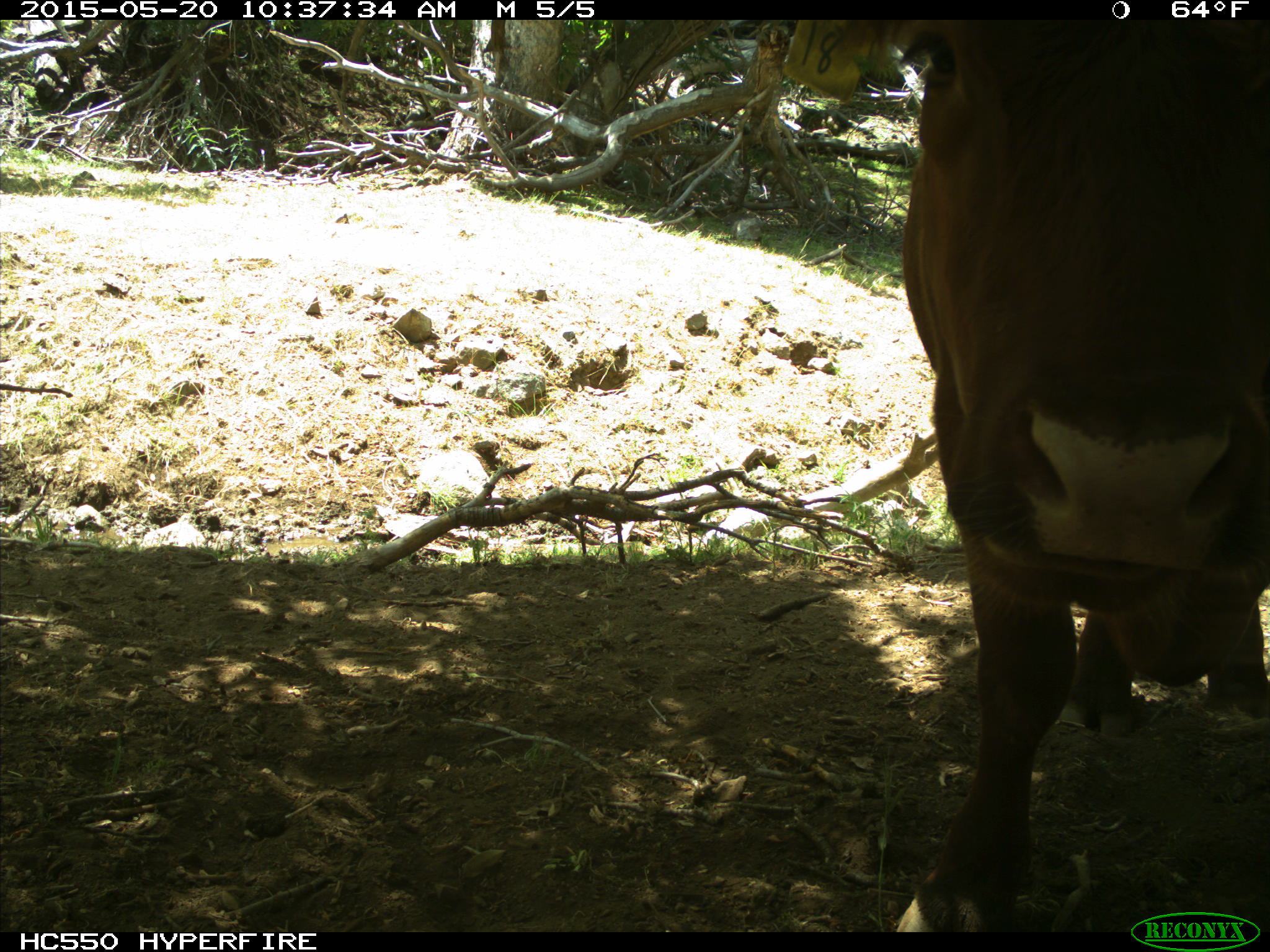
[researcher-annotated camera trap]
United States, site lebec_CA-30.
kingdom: Animalia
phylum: Chordata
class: Mammalia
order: Artiodactyla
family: Bovidae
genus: Bos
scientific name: Bos taurus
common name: domestic cow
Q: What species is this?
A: Bos taurus (domestic cow).